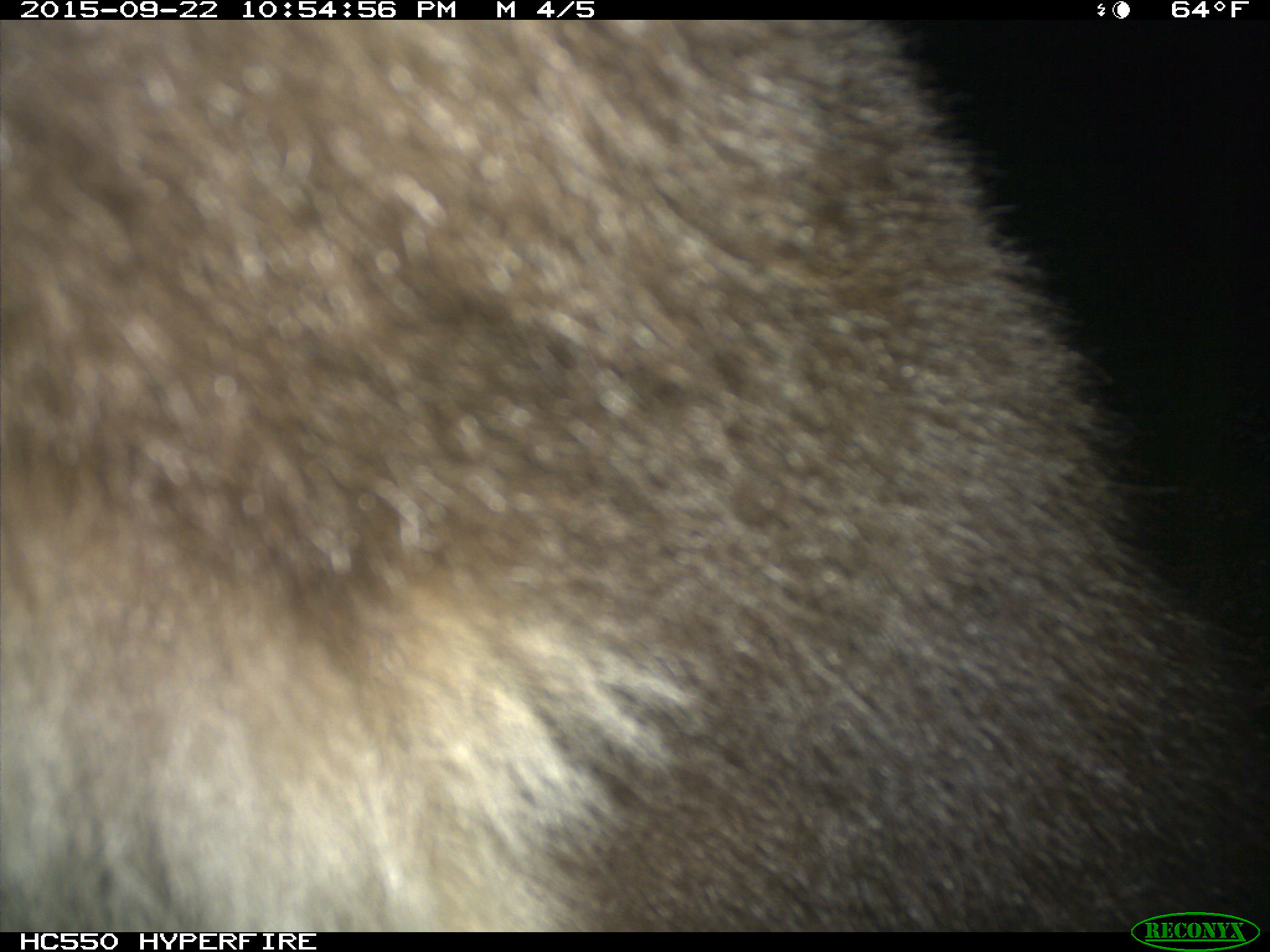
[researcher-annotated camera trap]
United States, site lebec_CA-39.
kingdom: Animalia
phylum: Chordata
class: Mammalia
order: Carnivora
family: Ursidae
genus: Ursus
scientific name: Ursus americanus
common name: american black bear